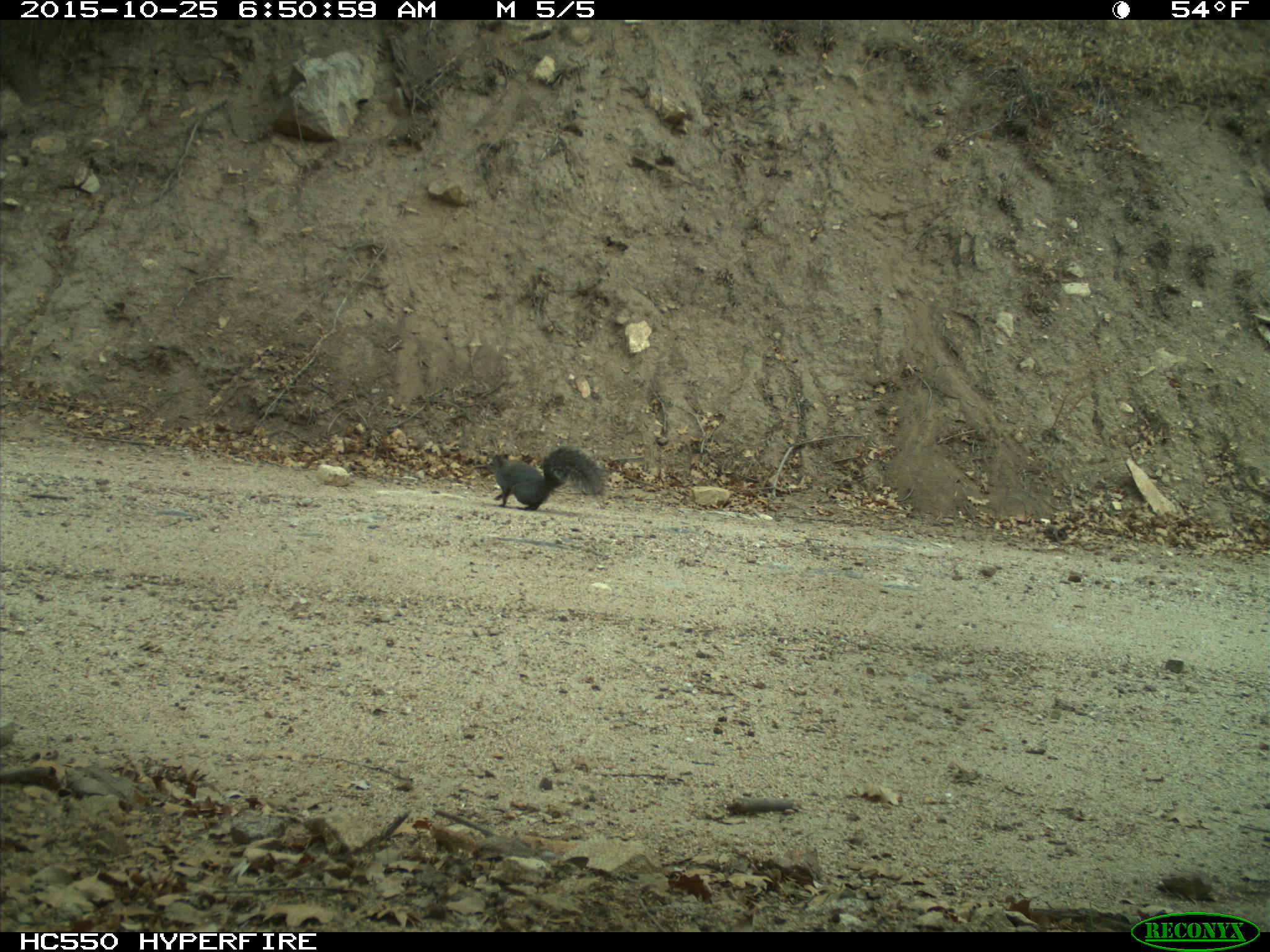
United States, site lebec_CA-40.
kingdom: Animalia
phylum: Chordata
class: Mammalia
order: Rodentia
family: Sciuridae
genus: Sciurus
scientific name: Sciurus carolinensis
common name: eastern gray squirrel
Sciurus carolinensis (eastern gray squirrel).